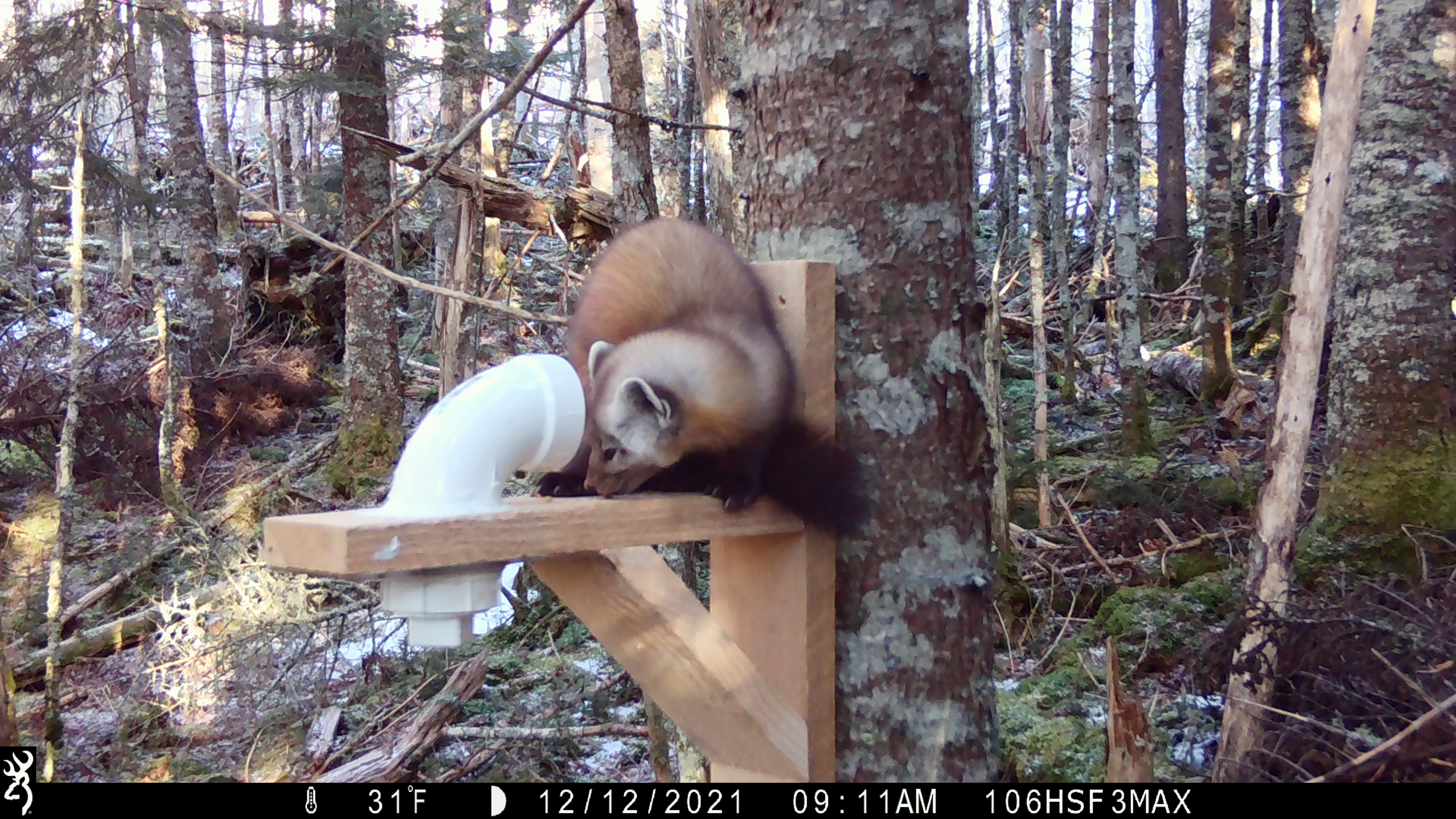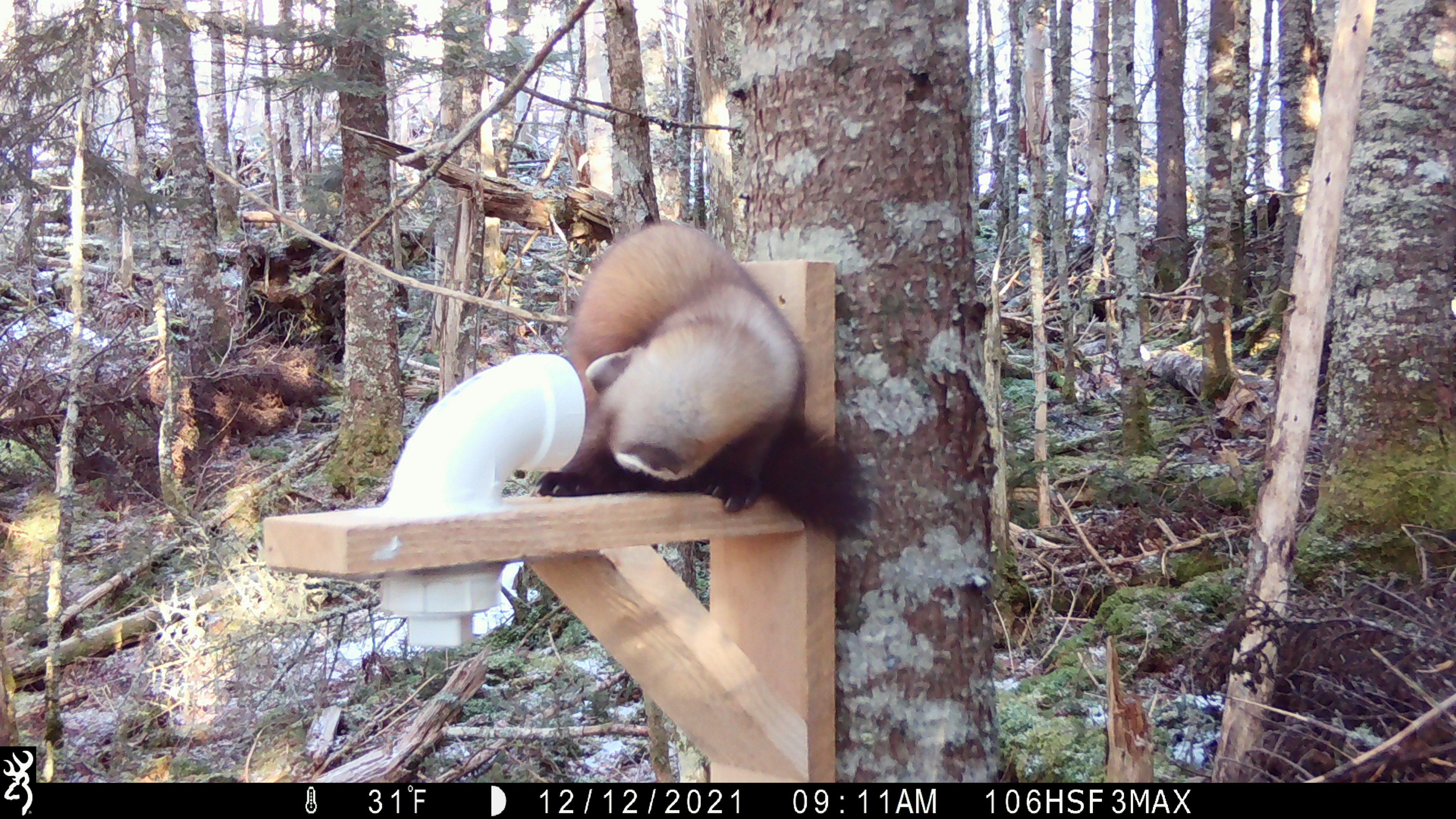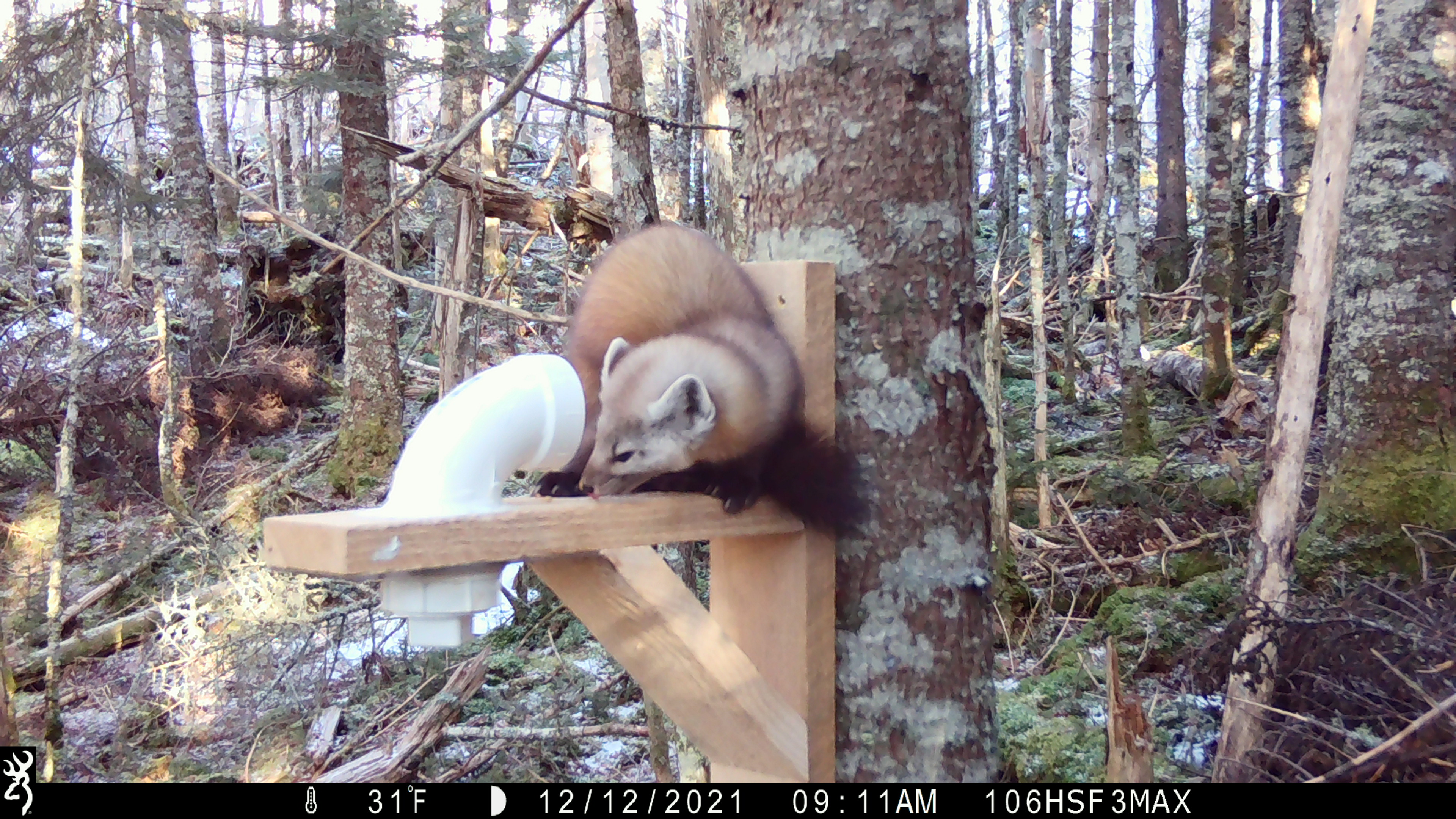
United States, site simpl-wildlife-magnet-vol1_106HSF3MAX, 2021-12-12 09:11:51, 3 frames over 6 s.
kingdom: Animalia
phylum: Chordata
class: Mammalia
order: Carnivora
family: Mustelidae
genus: Martes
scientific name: Martes americana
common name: american marten